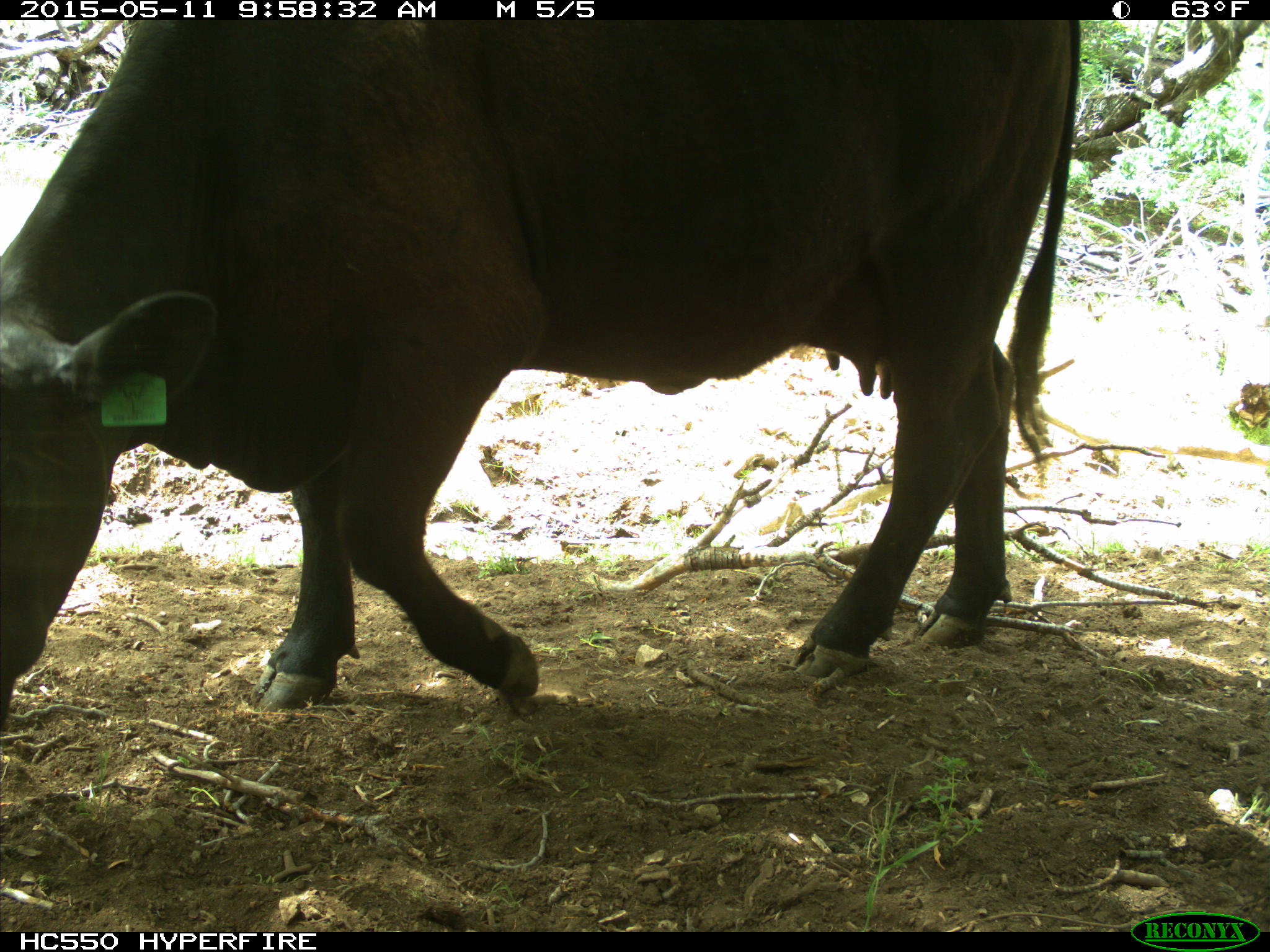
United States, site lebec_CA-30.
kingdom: Animalia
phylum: Chordata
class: Mammalia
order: Artiodactyla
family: Bovidae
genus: Bos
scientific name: Bos taurus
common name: domestic cow